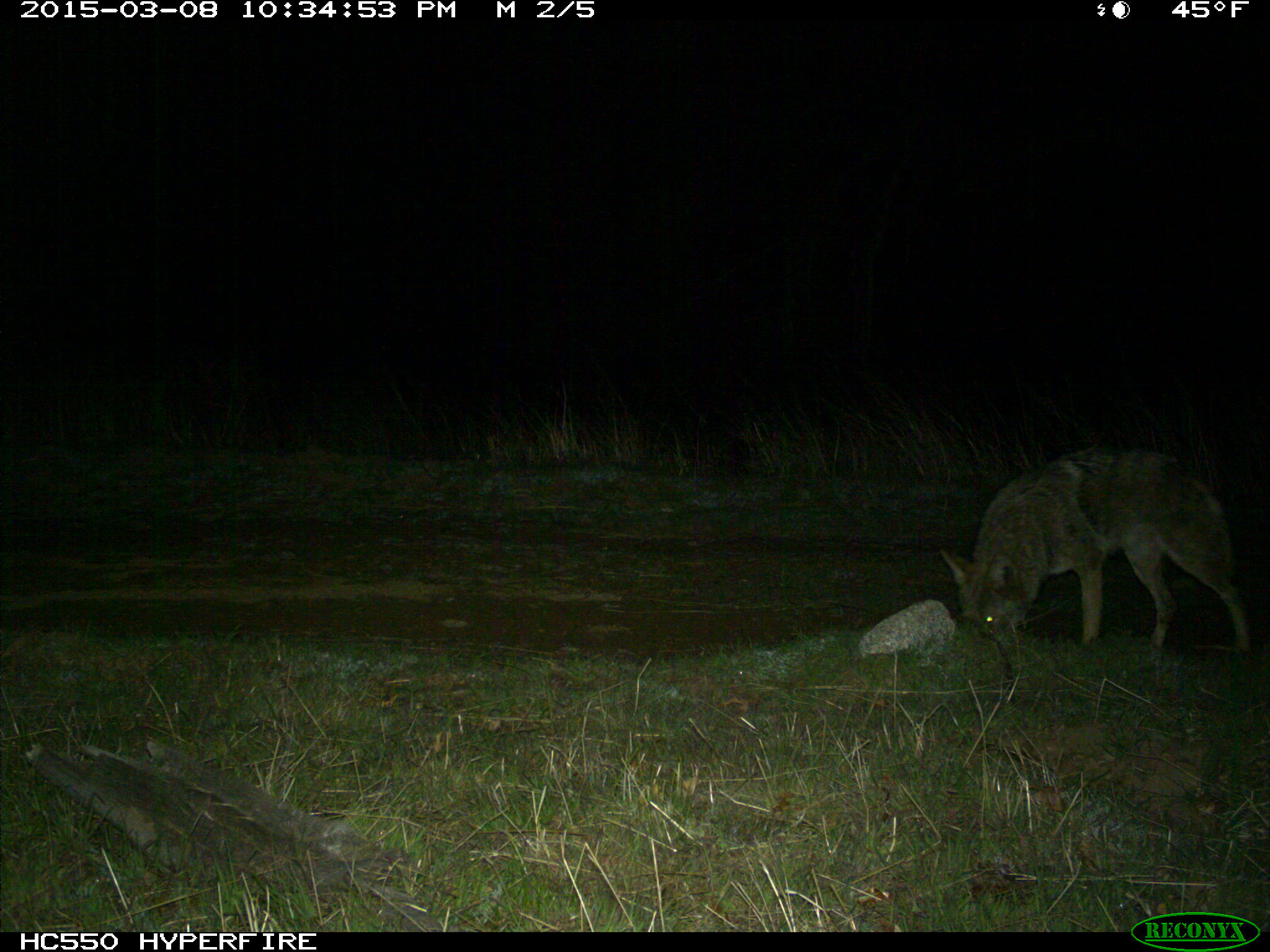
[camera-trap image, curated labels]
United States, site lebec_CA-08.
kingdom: Animalia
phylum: Chordata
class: Mammalia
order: Carnivora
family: Canidae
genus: Canis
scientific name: Canis latrans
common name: coyote